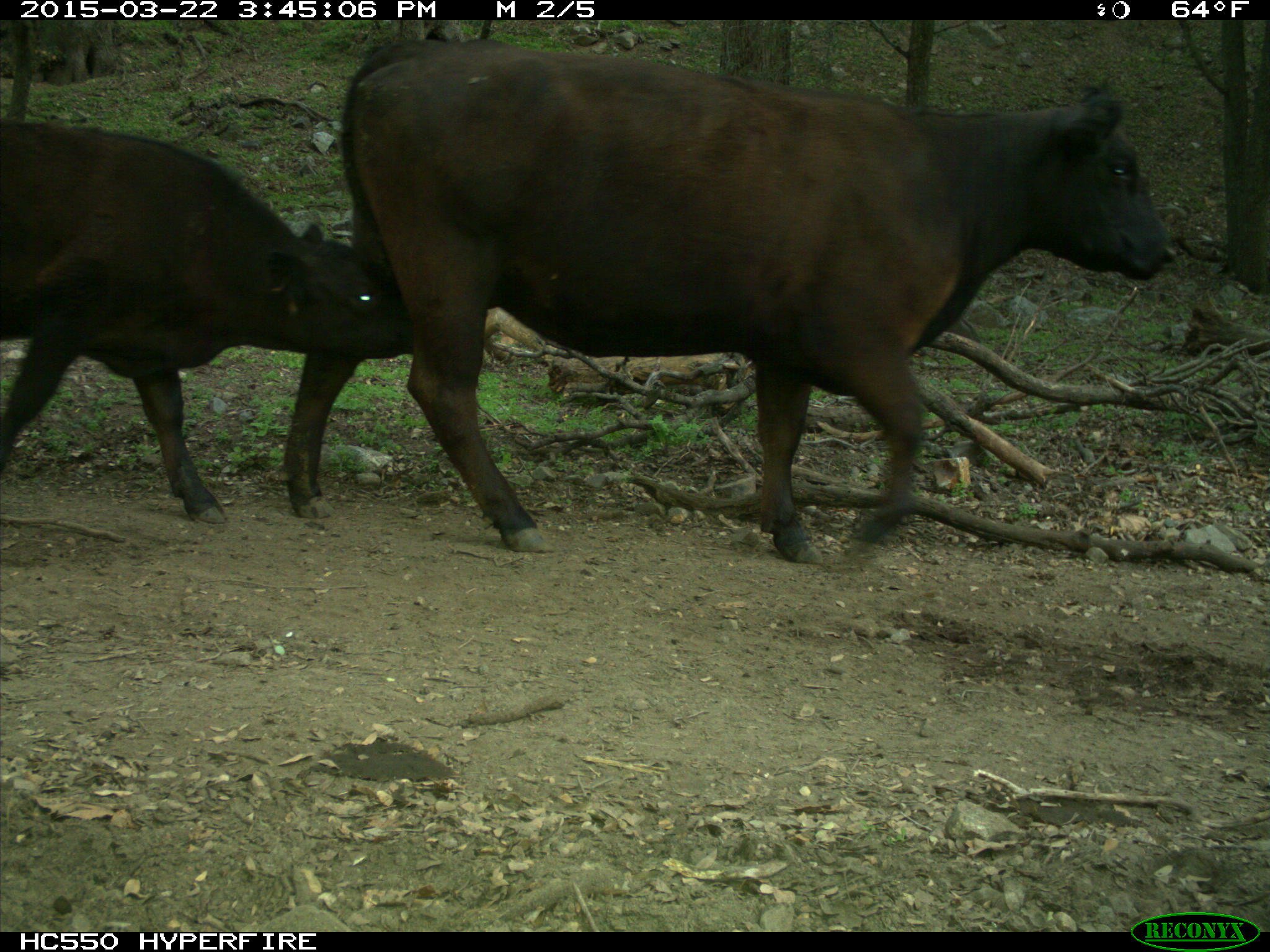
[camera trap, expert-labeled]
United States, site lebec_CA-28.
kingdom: Animalia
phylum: Chordata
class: Mammalia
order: Artiodactyla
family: Bovidae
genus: Bos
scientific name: Bos taurus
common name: domestic cow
Bos taurus (domestic cow).